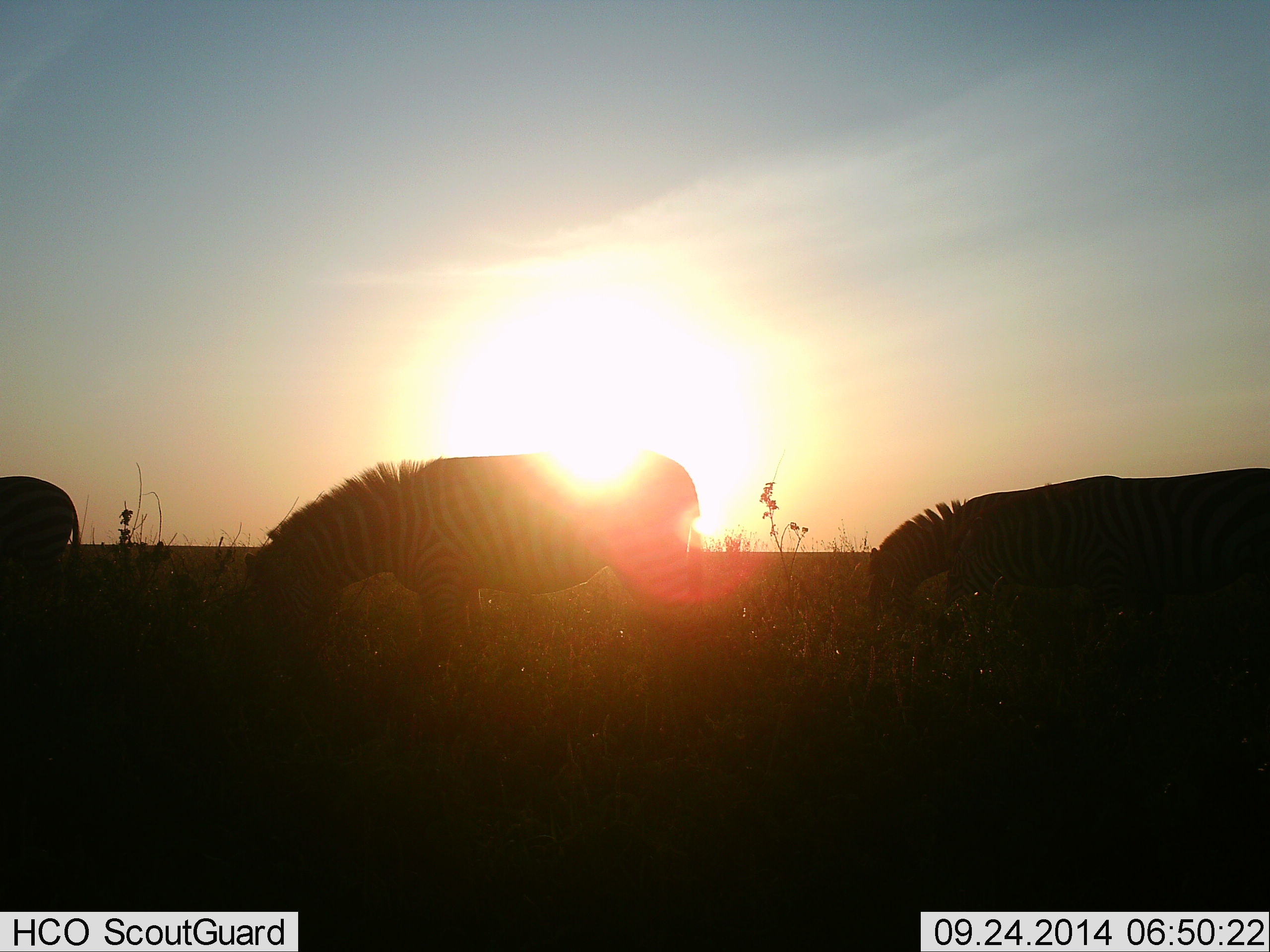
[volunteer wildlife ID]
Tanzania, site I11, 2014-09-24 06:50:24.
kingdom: Animalia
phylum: Chordata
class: Mammalia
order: Perissodactyla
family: Equidae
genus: Equus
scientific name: Equus quagga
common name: plains zebra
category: zebra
Zebra (plains zebra) (Equus quagga), count 3. Behavior (volunteer vote fractions): standing 10%, resting 0%, moving 20%, interacting 0%. Young present (vote fraction): 0%. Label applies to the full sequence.